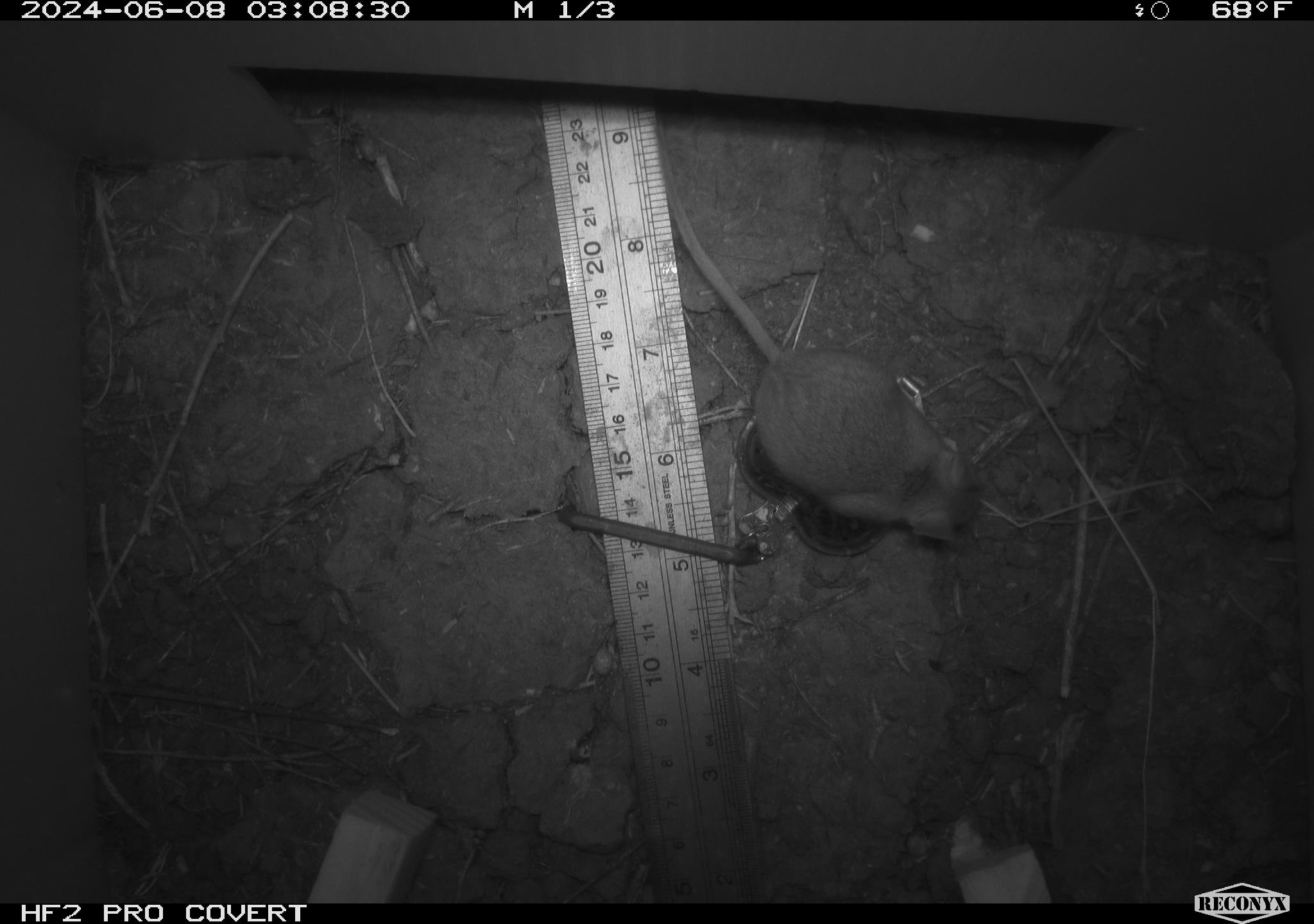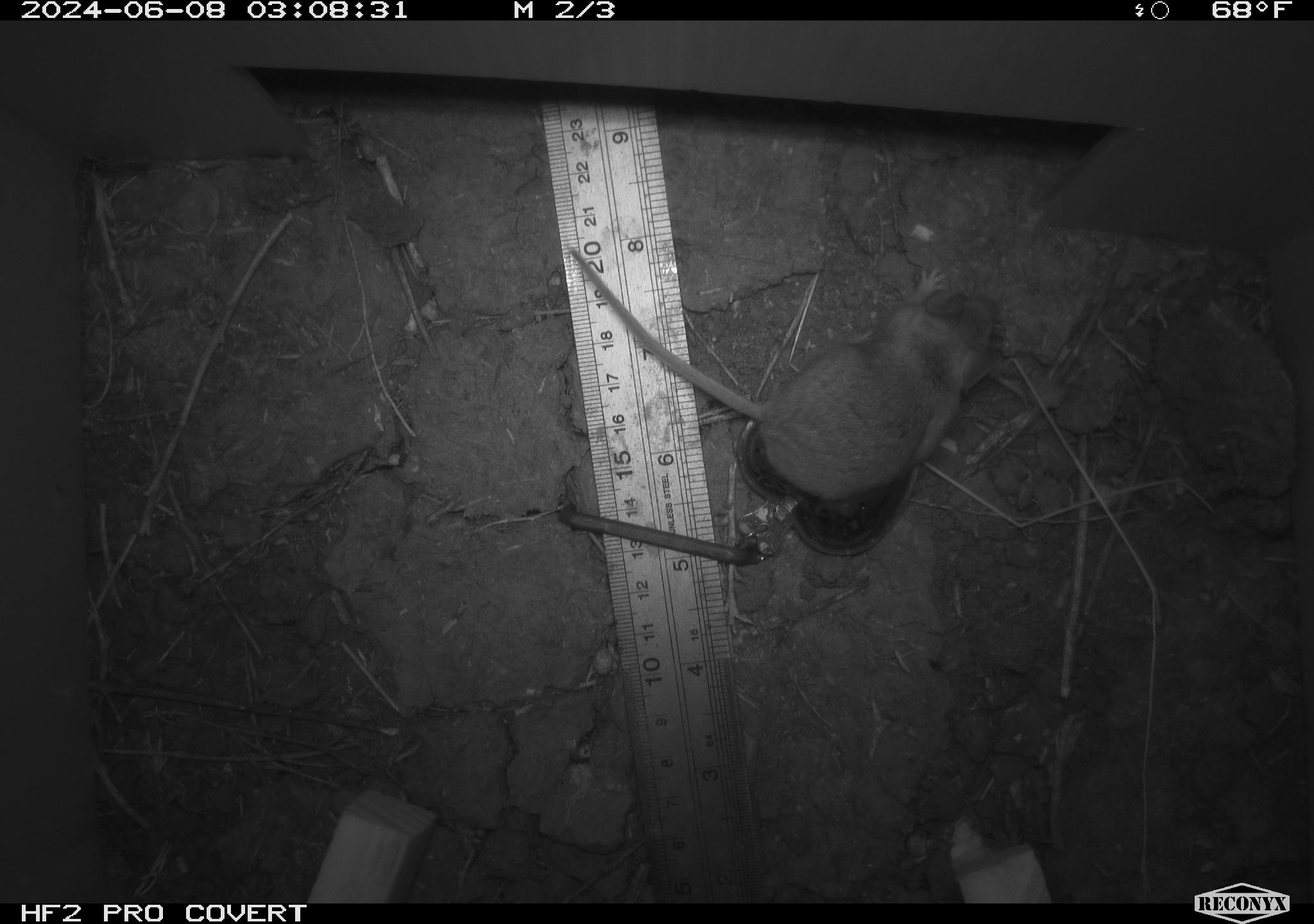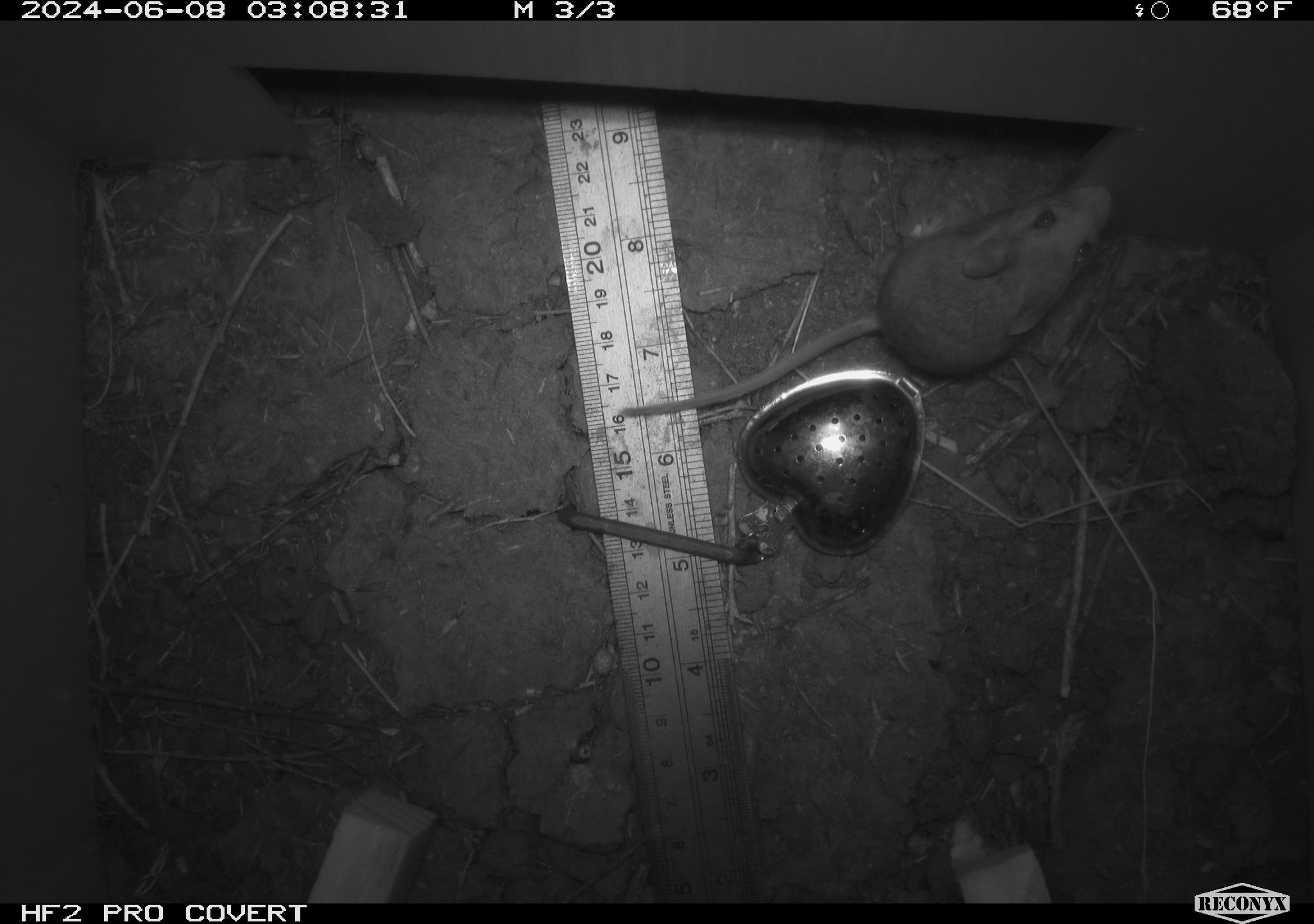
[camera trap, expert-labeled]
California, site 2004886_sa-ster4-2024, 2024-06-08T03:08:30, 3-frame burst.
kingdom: Animalia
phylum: Chordata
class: Mammalia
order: Rodentia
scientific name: Rodentia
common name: mouse species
Mouse species (Rodentia).